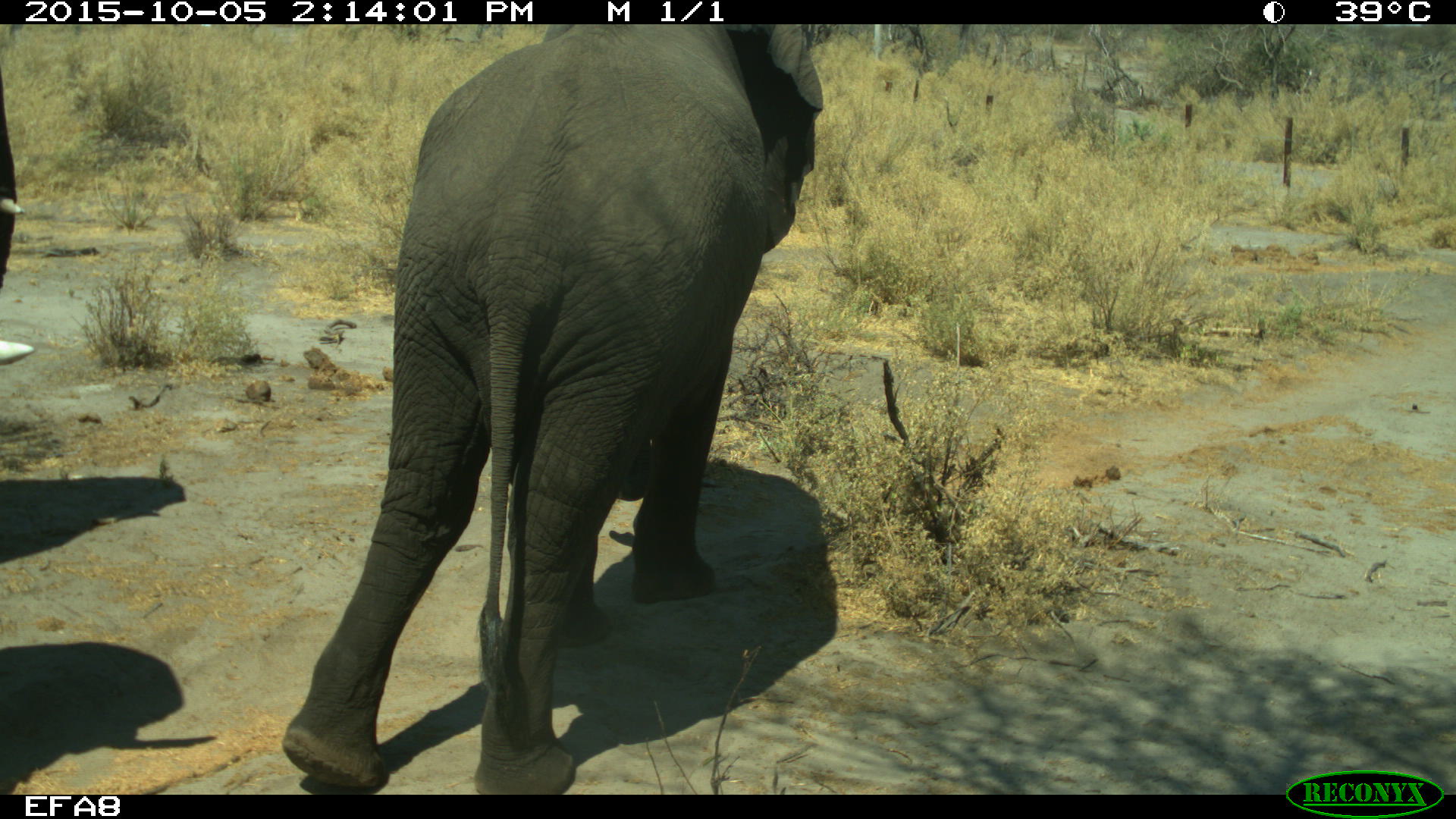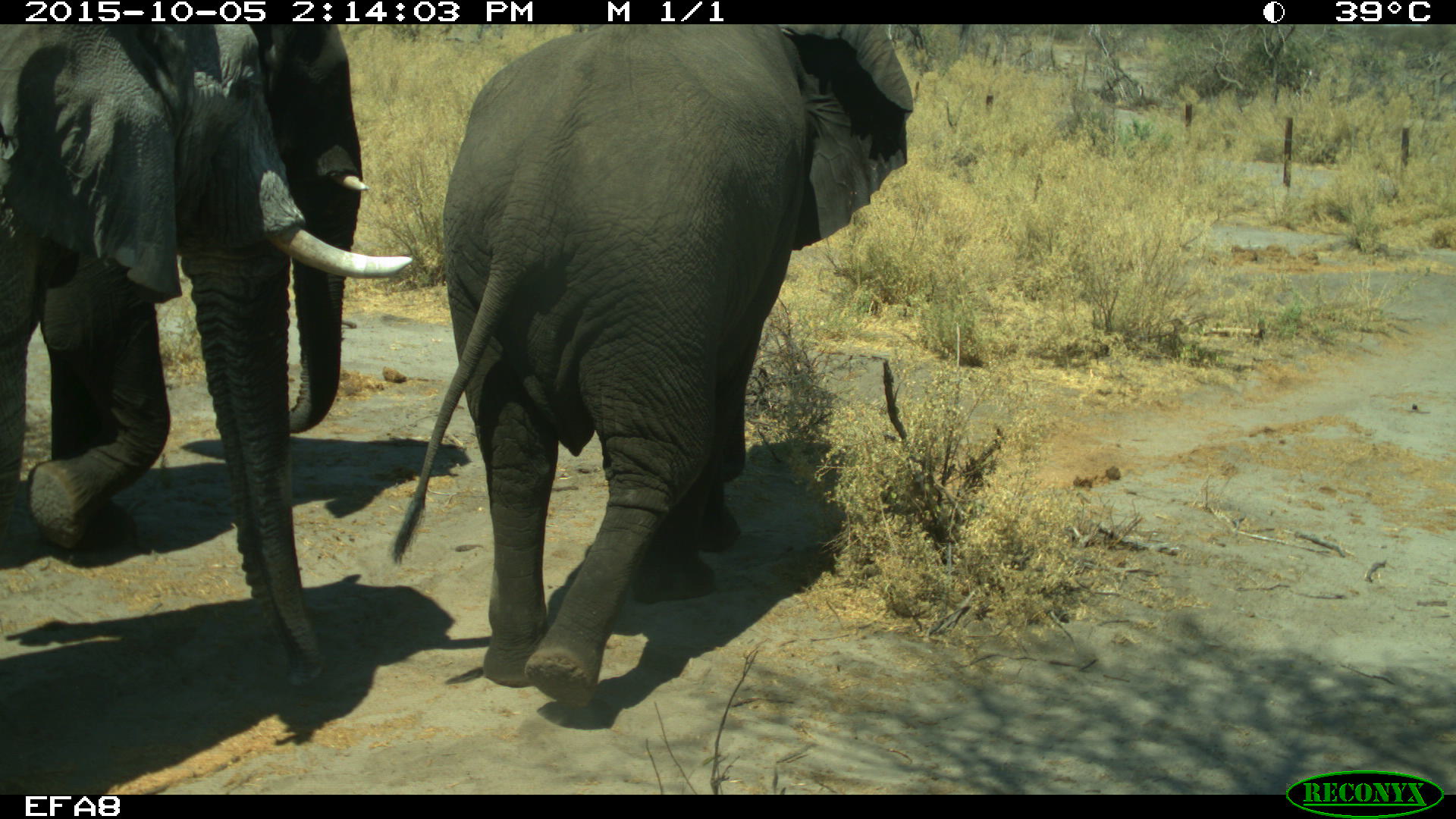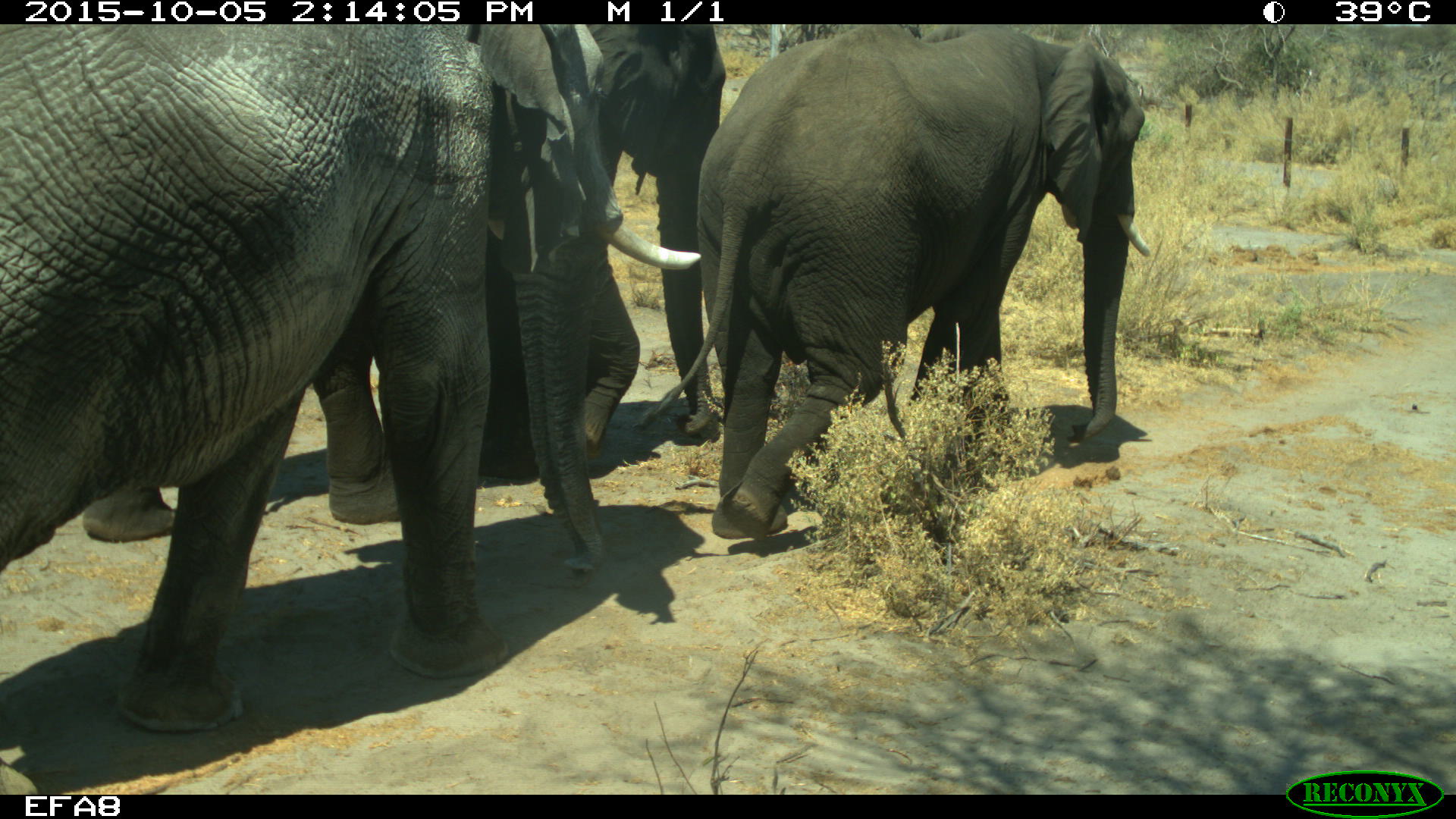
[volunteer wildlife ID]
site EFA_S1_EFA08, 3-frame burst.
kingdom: Animalia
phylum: Chordata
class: Mammalia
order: Proboscidea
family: Elephantidae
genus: Loxodonta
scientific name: Loxodonta africana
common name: african bush elephant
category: elephant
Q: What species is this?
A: Elephant (african bush elephant) (Loxodonta africana).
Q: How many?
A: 3.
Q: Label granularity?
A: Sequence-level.